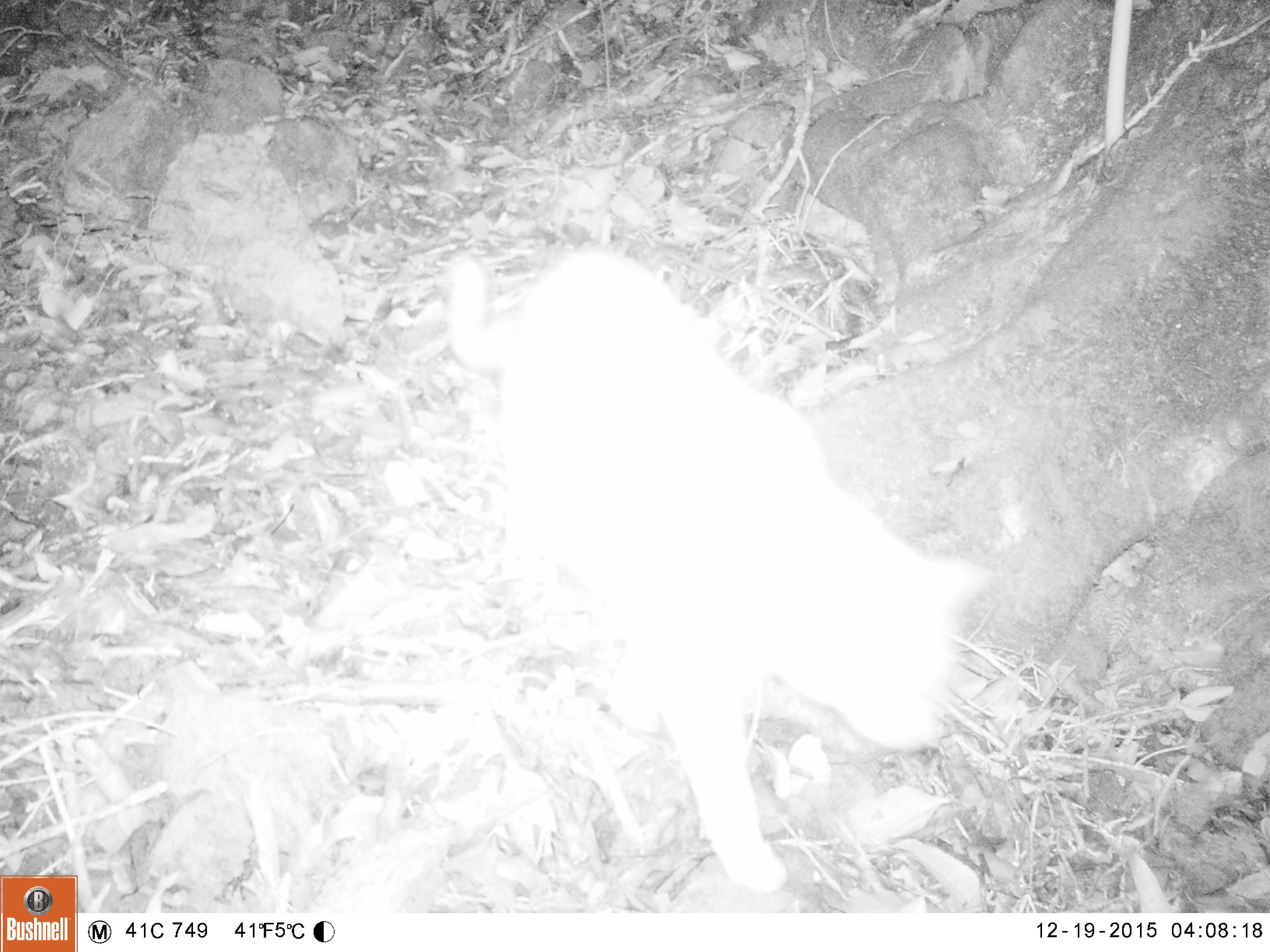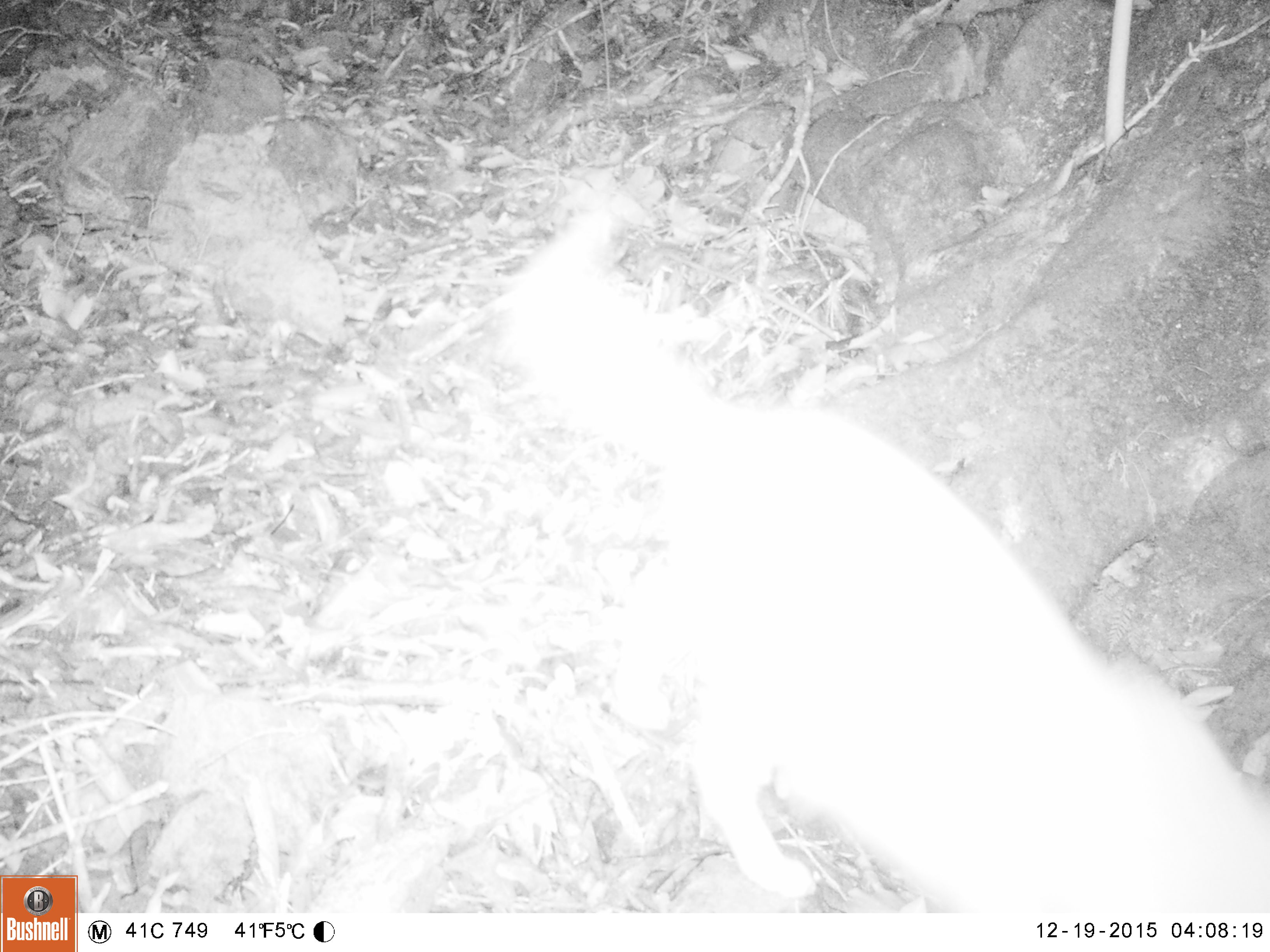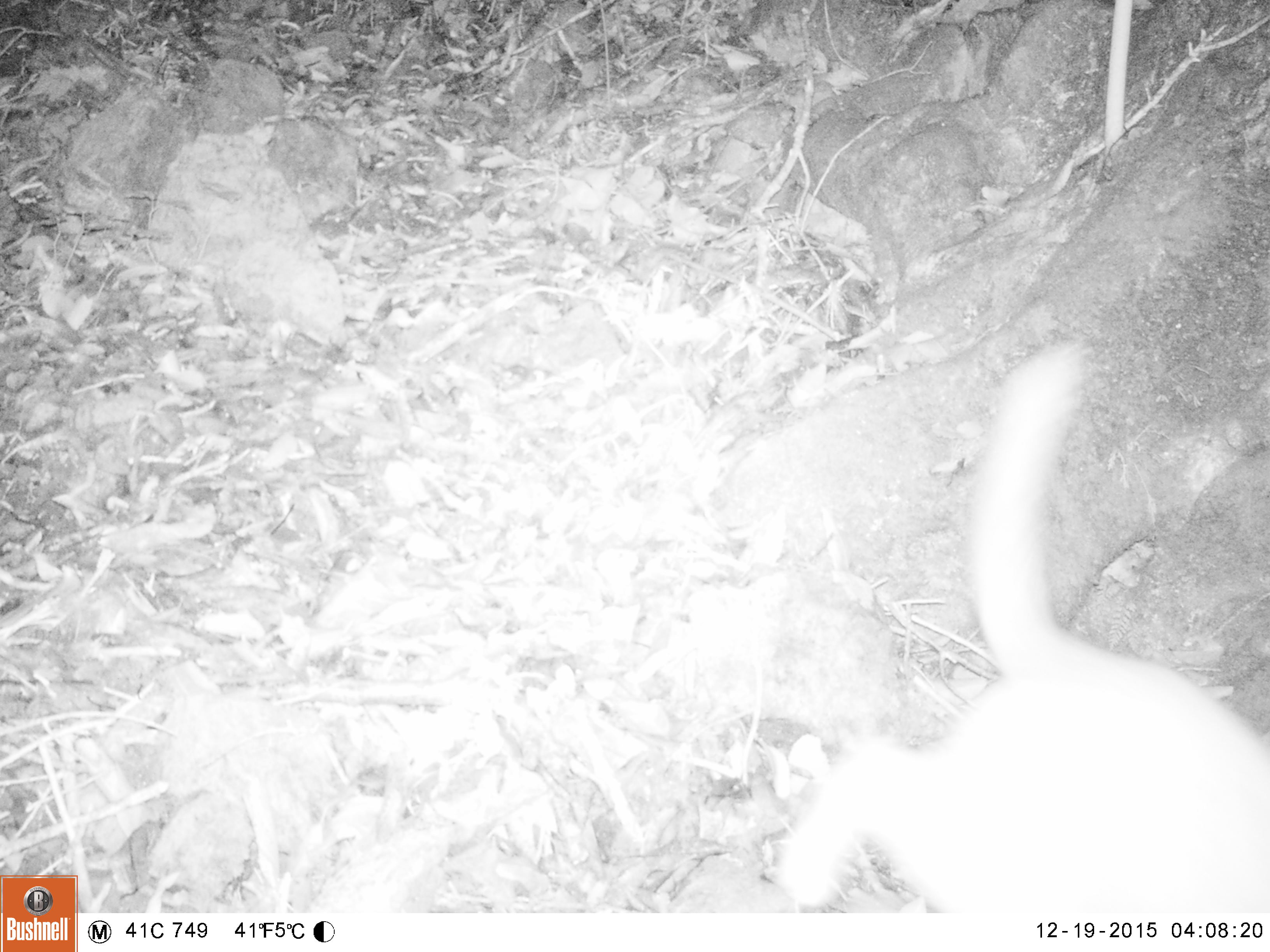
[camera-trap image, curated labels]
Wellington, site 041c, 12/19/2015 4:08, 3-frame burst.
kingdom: Animalia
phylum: Chordata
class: Mammalia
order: Carnivora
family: Felidae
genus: Felis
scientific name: Felis catus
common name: cat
Cat (Felis catus).